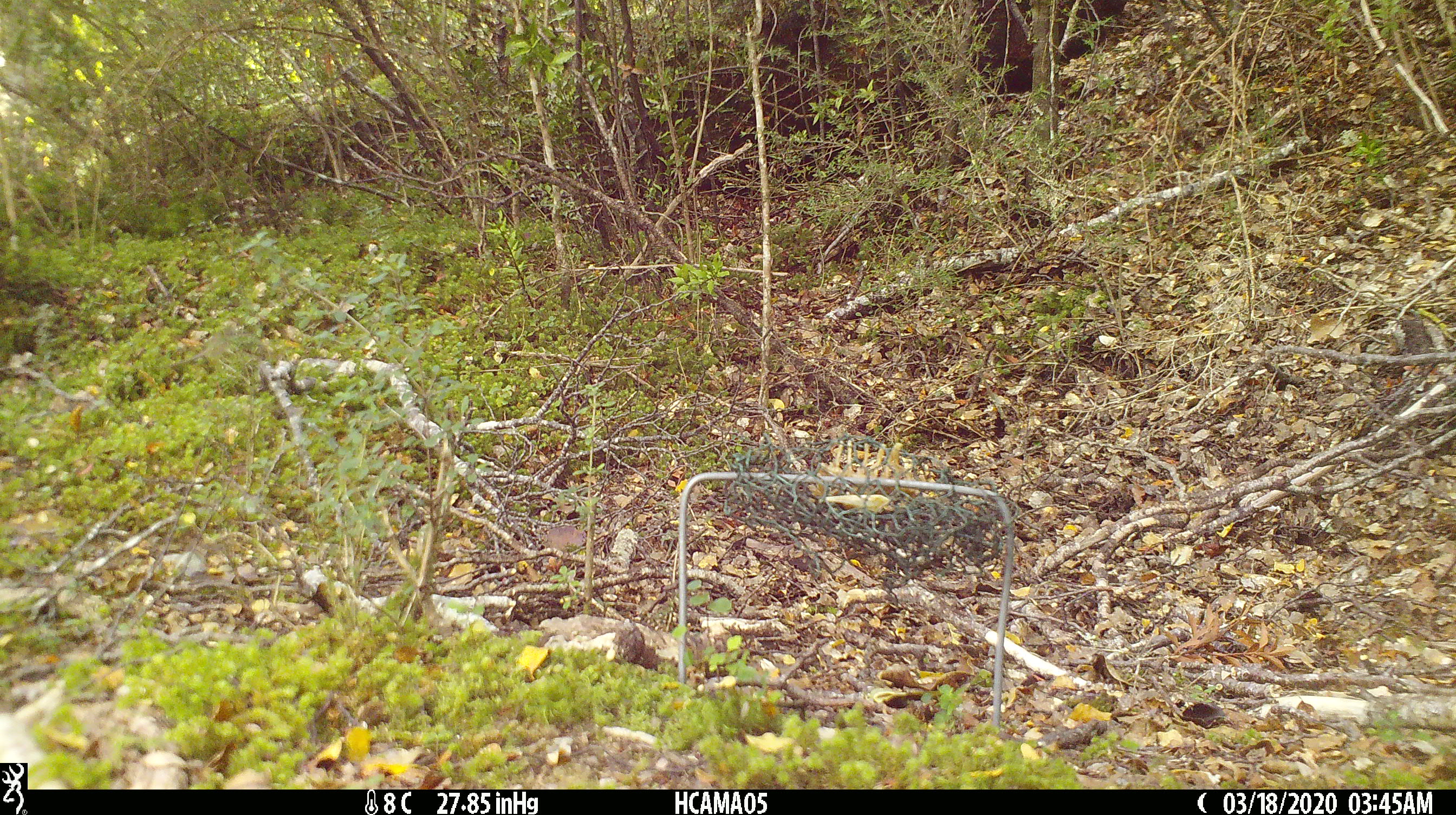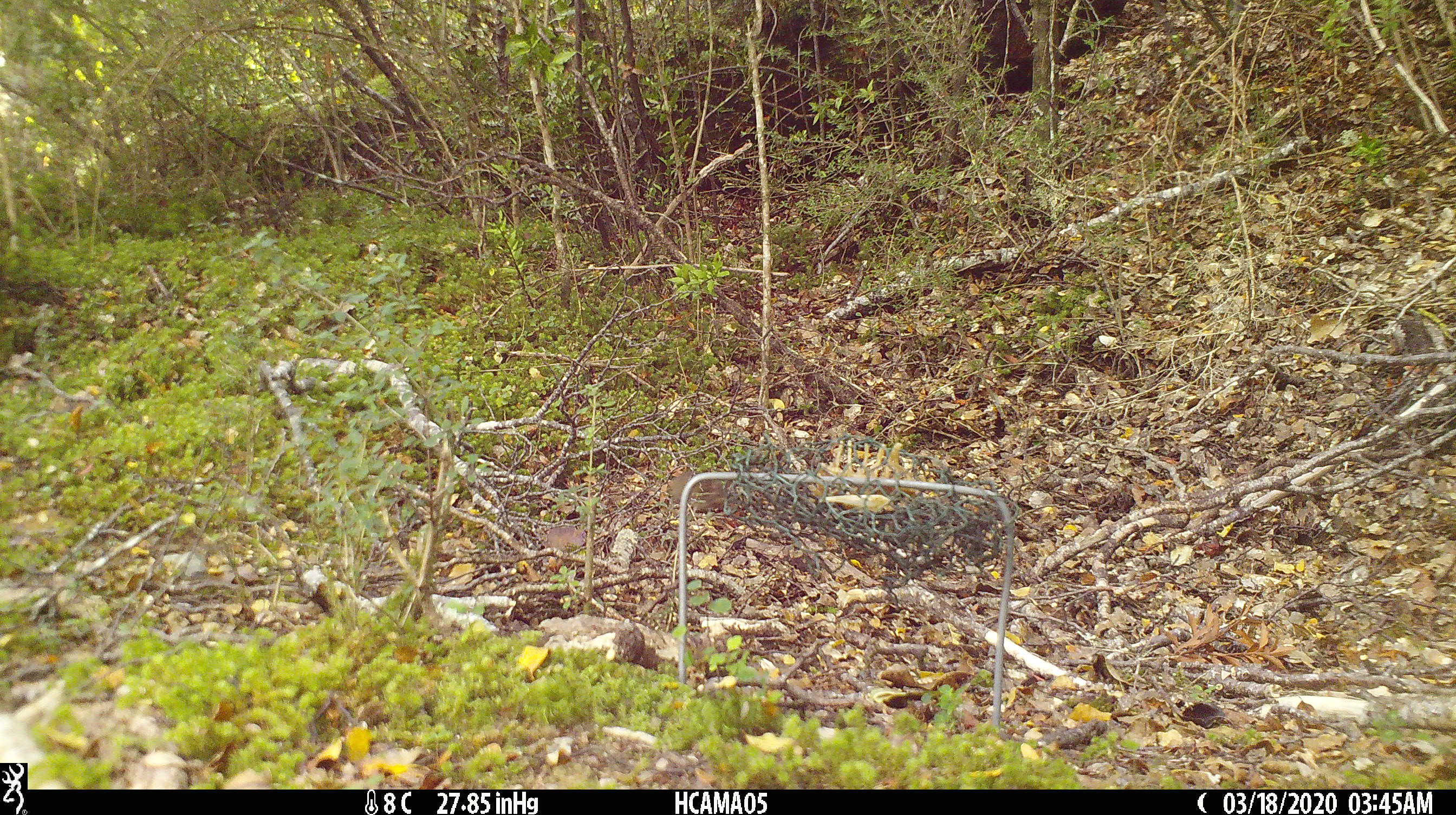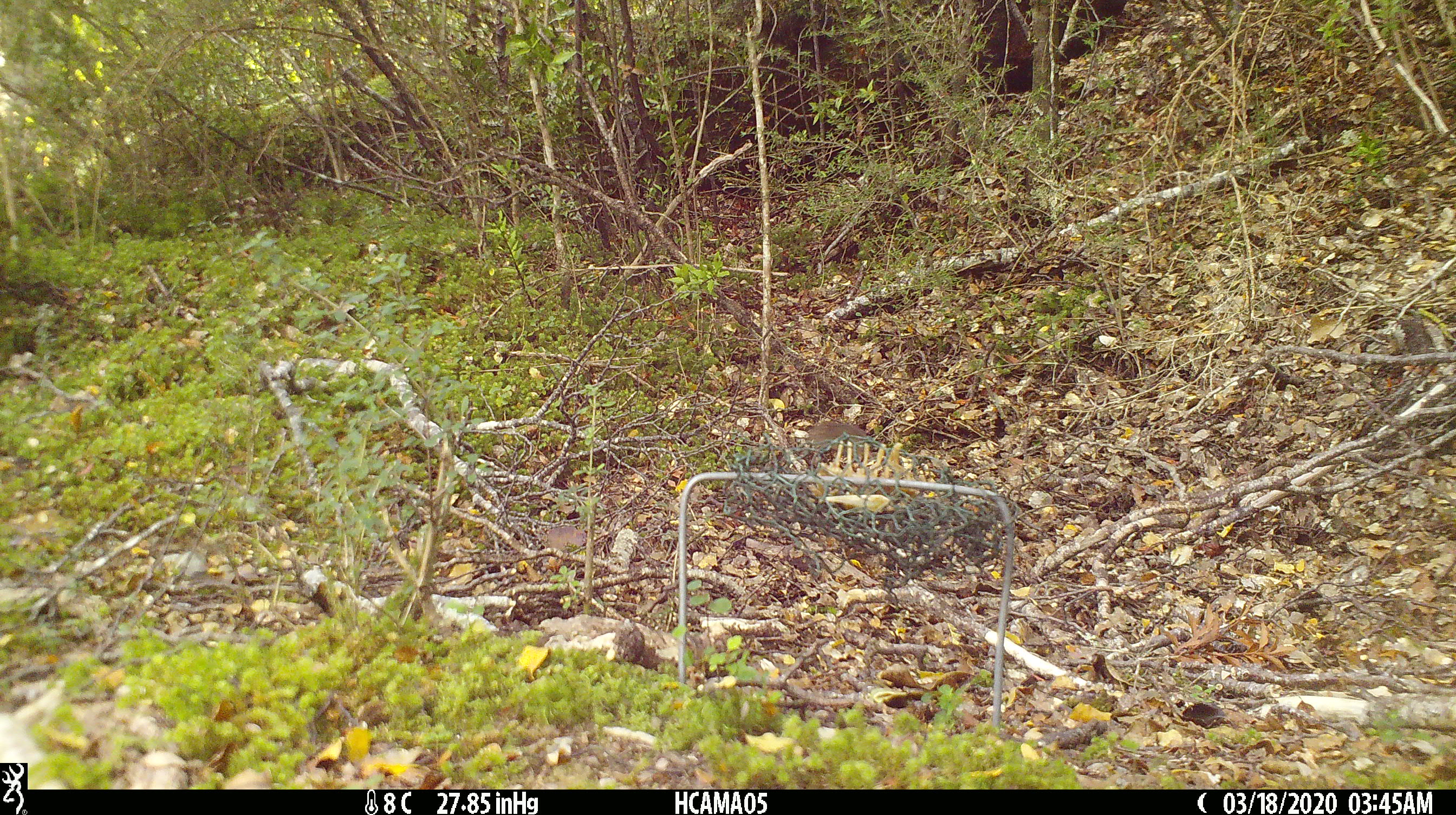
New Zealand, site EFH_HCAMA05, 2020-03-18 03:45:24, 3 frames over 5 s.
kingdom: Animalia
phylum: Chordata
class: Mammalia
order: Rodentia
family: Muridae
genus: Mus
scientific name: Mus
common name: mouse